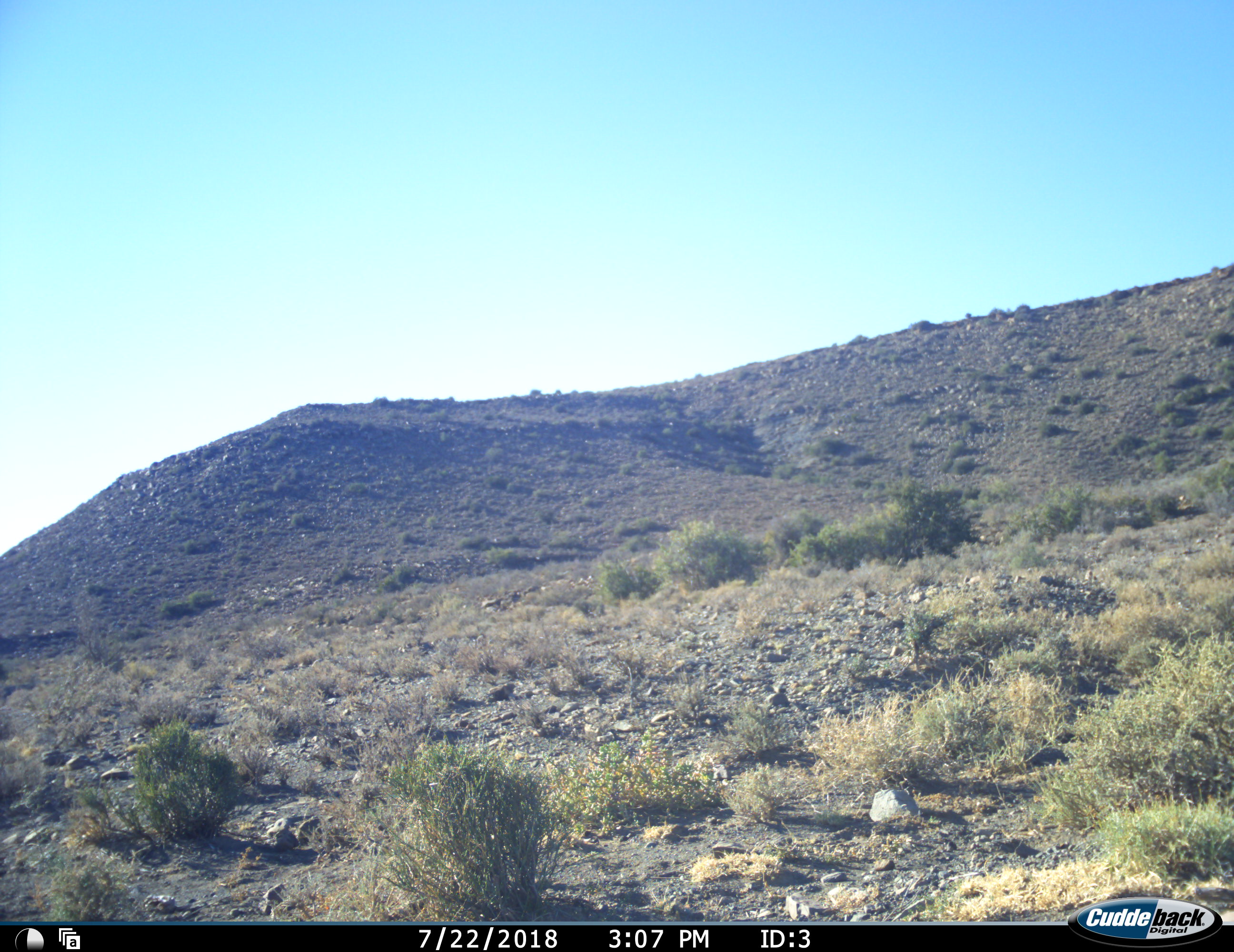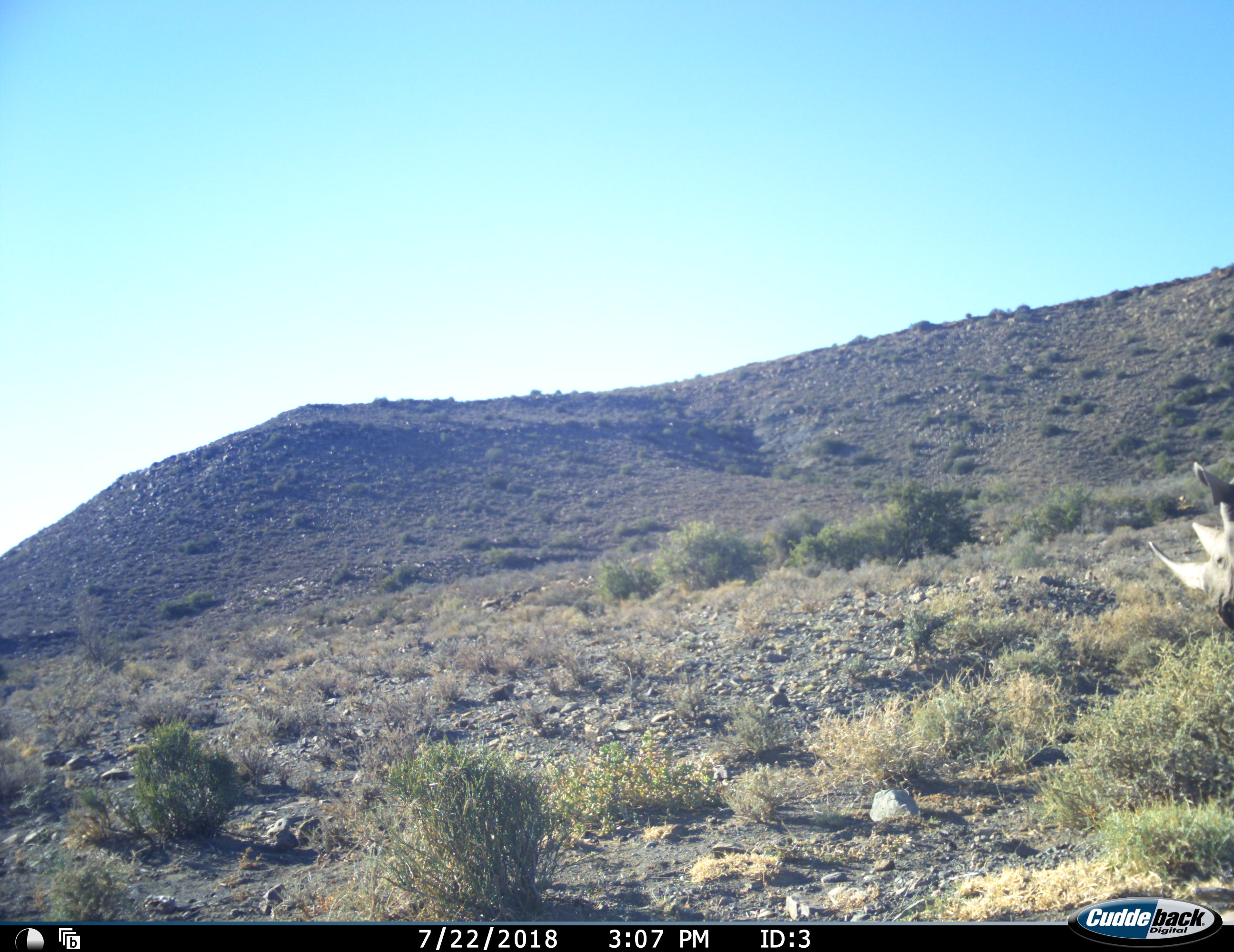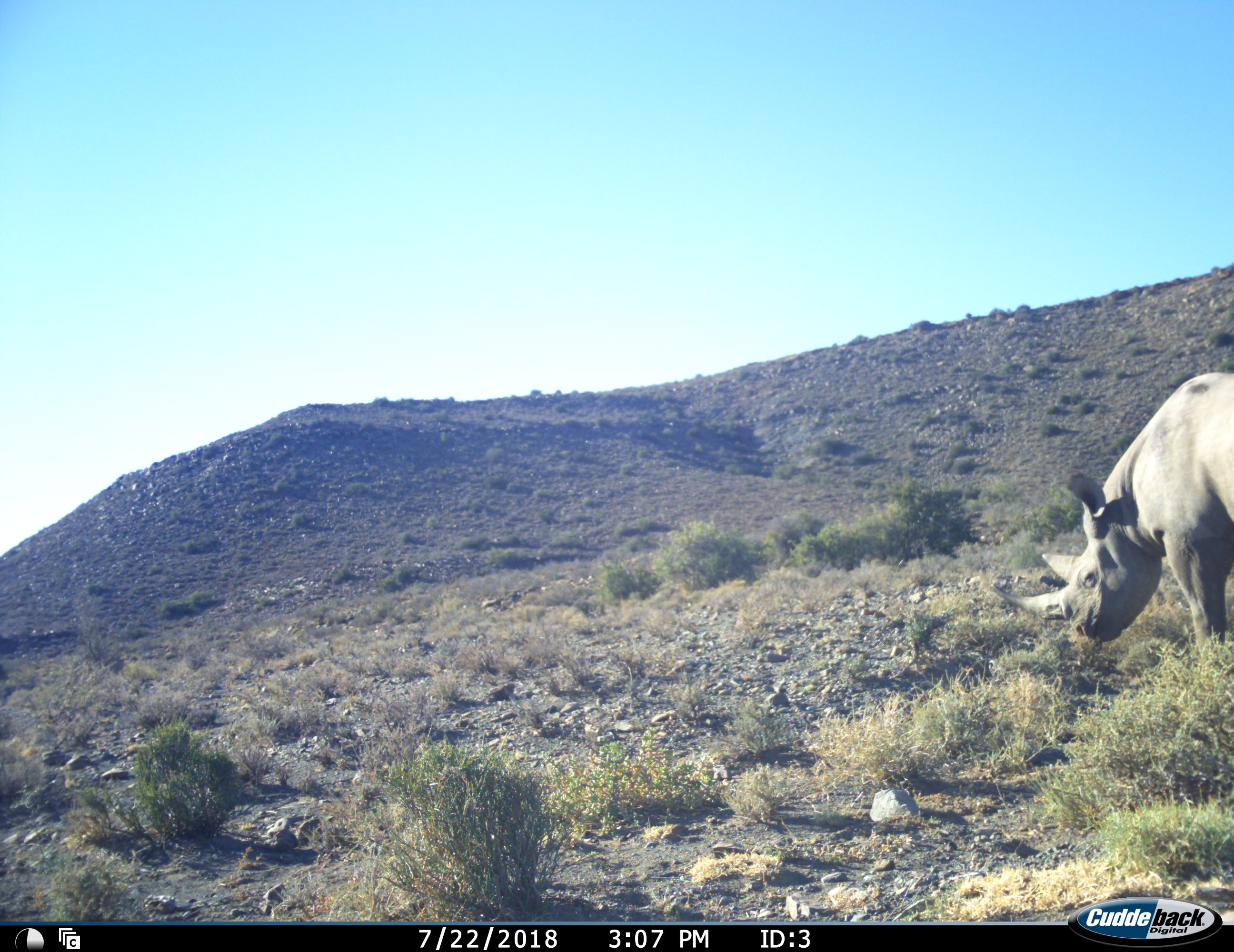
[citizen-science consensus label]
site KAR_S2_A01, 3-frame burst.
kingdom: Animalia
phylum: Chordata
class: Mammalia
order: Perissodactyla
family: Rhinocerotidae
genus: Diceros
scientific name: Diceros bicornis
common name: black rhinoceros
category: rhinocerosblack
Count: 1.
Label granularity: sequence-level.